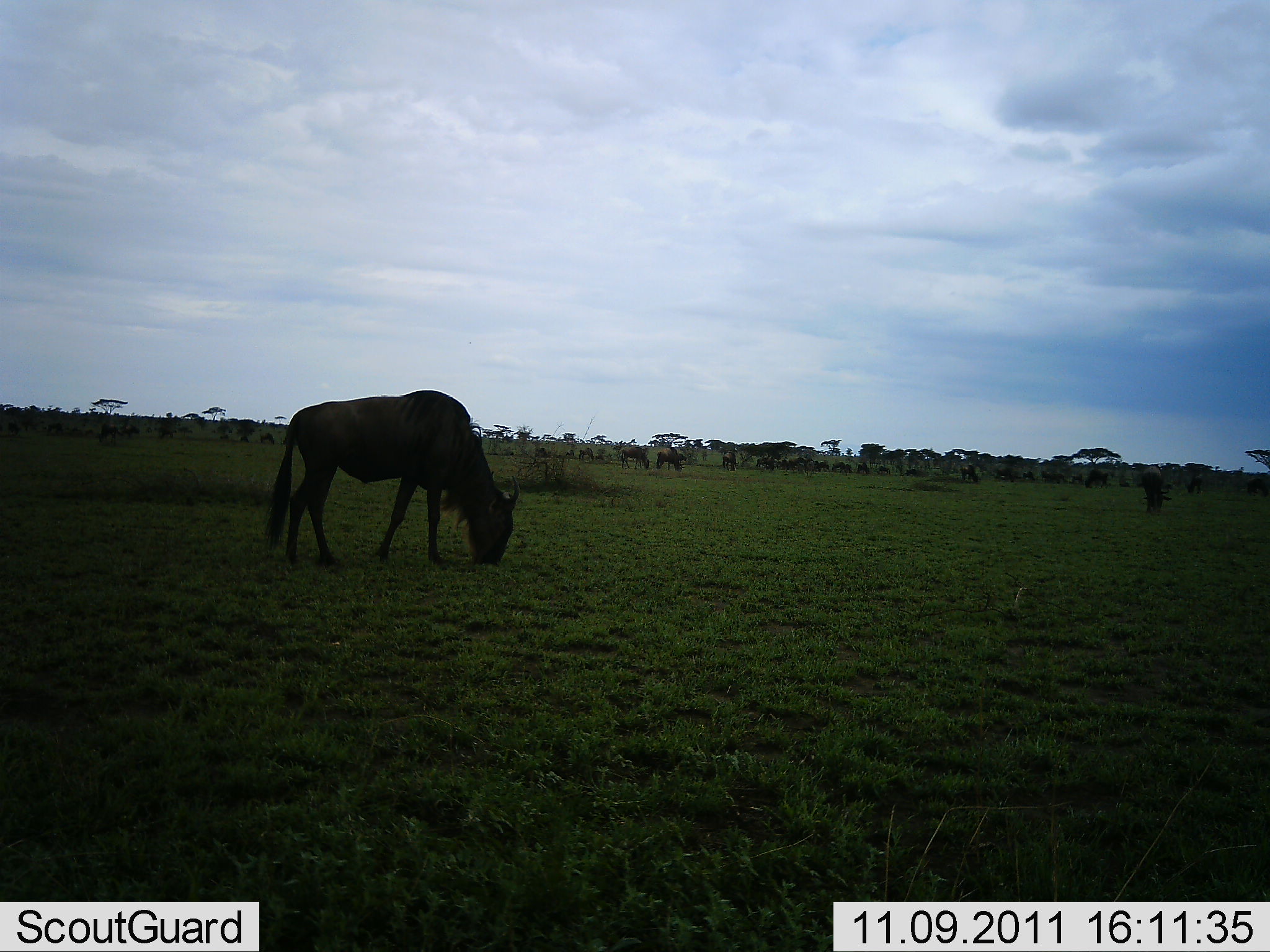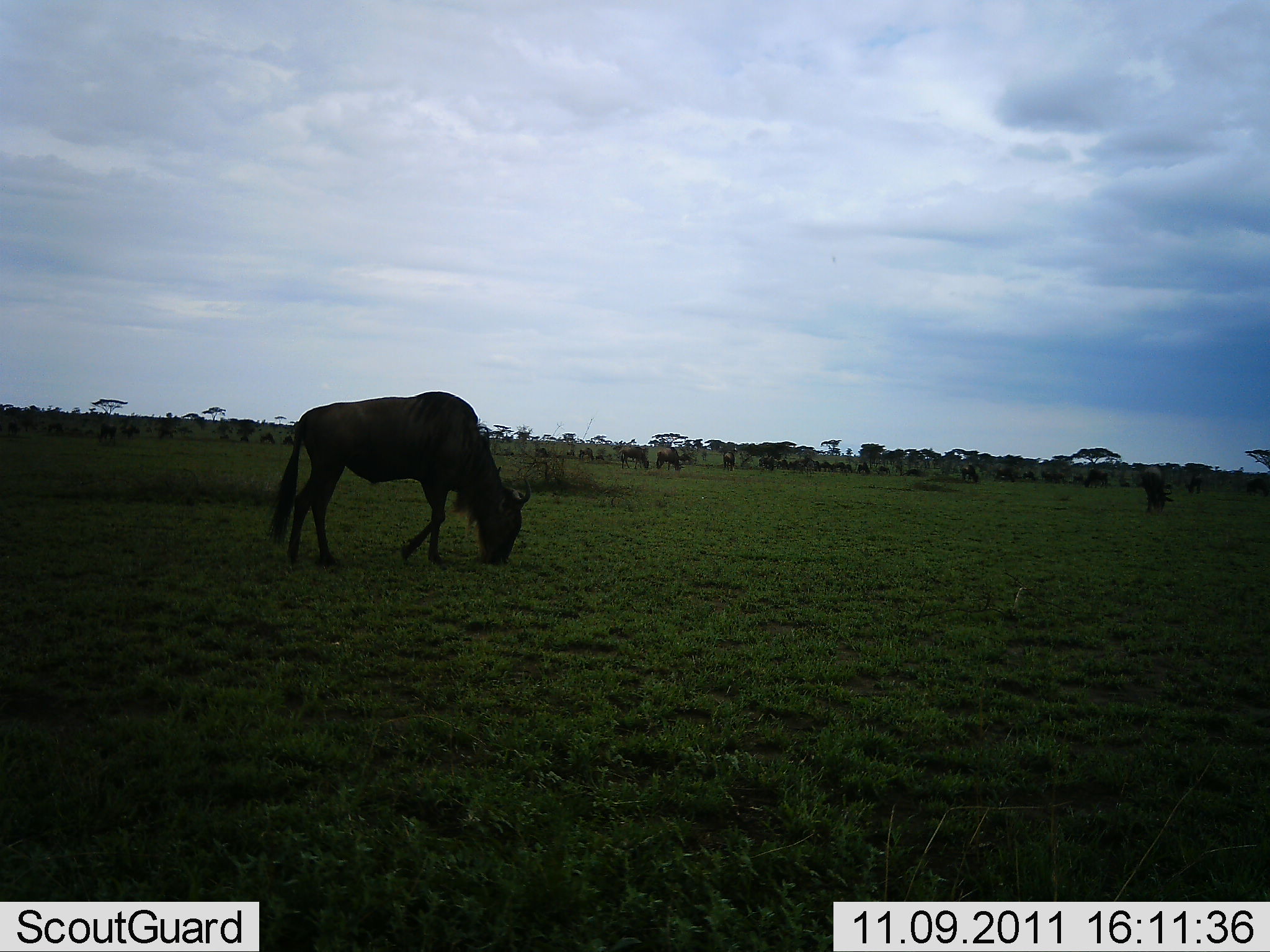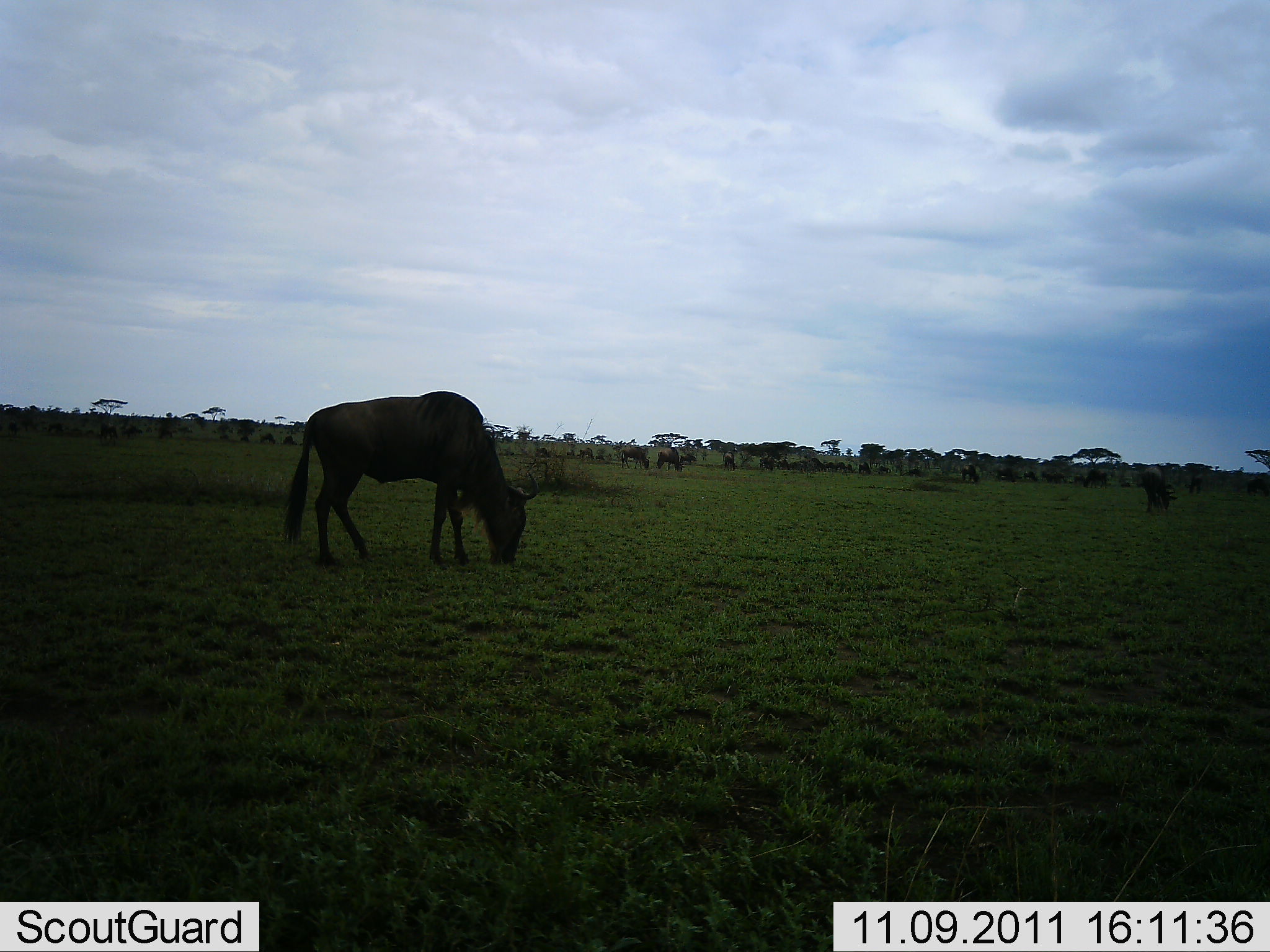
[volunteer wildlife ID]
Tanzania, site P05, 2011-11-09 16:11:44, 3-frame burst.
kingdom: Animalia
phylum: Chordata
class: Mammalia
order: Artiodactyla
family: Bovidae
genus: Connochaetes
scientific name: Connochaetes taurinus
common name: blue wildebeest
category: wildebeest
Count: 11-50.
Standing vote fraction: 50%.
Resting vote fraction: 10%.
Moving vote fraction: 20%.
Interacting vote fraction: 20%.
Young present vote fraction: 0%.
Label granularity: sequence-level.